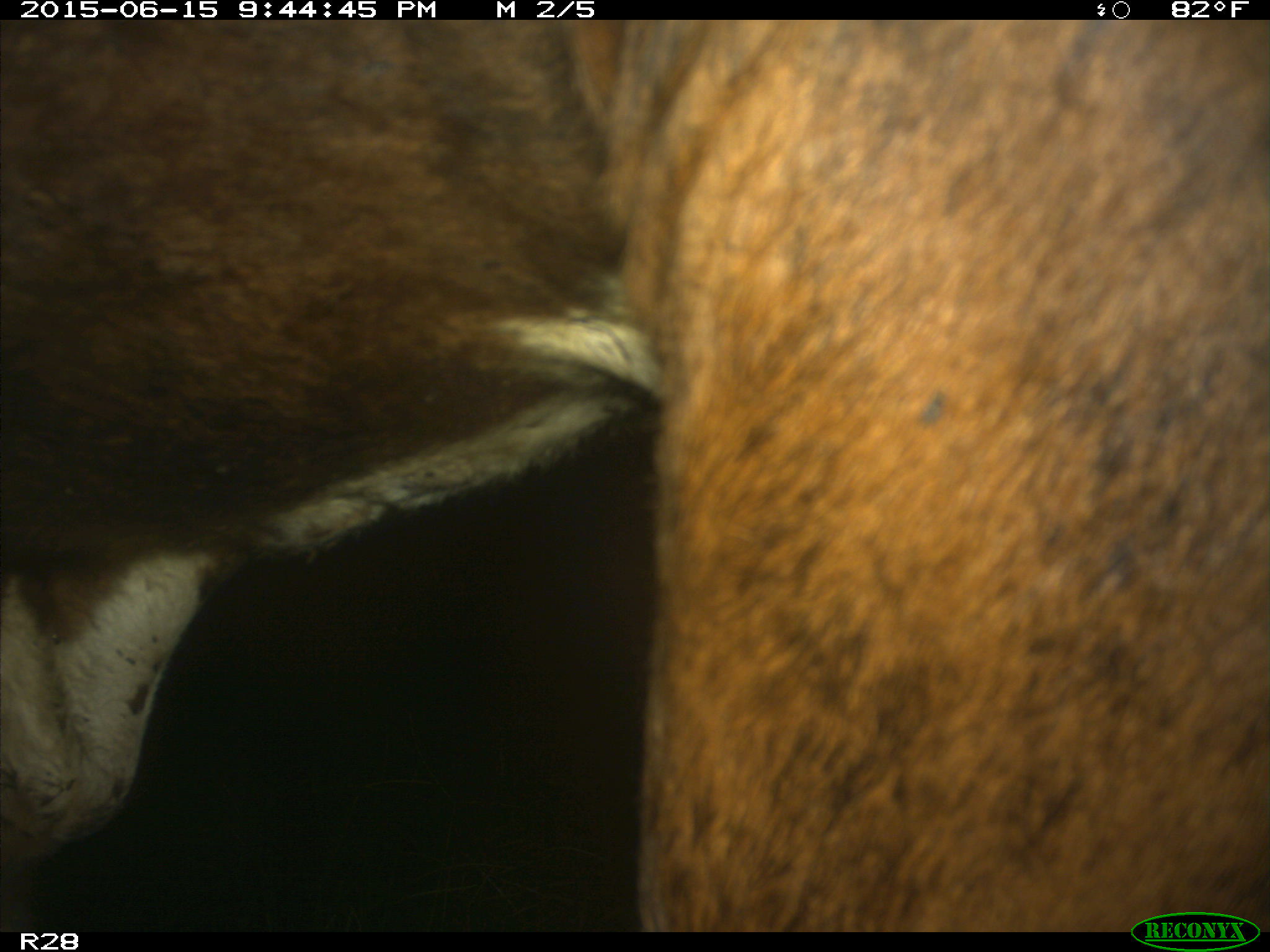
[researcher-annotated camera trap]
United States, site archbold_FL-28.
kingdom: Animalia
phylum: Chordata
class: Mammalia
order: Artiodactyla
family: Bovidae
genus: Bos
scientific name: Bos taurus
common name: domestic cow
Bos taurus (domestic cow).